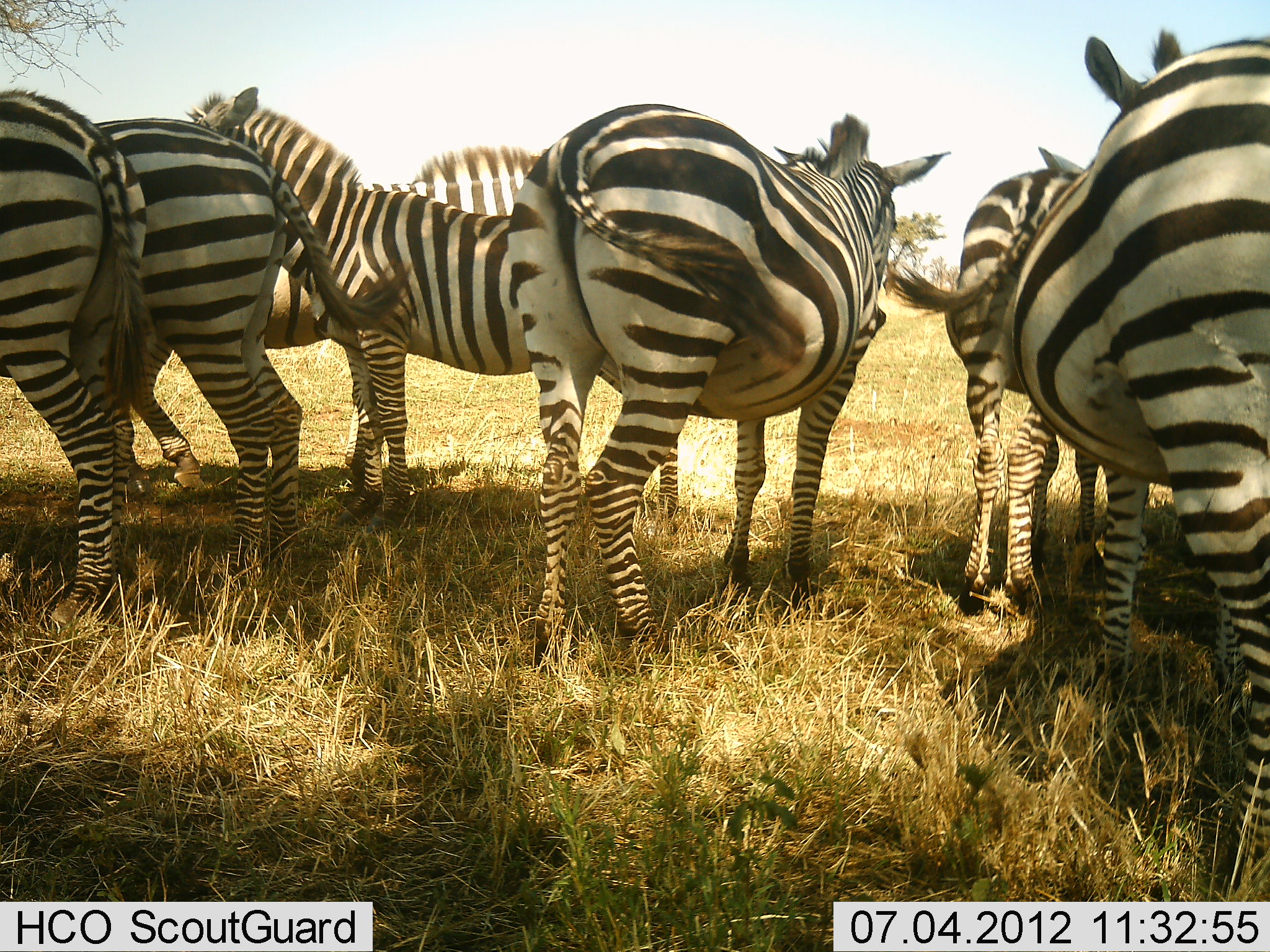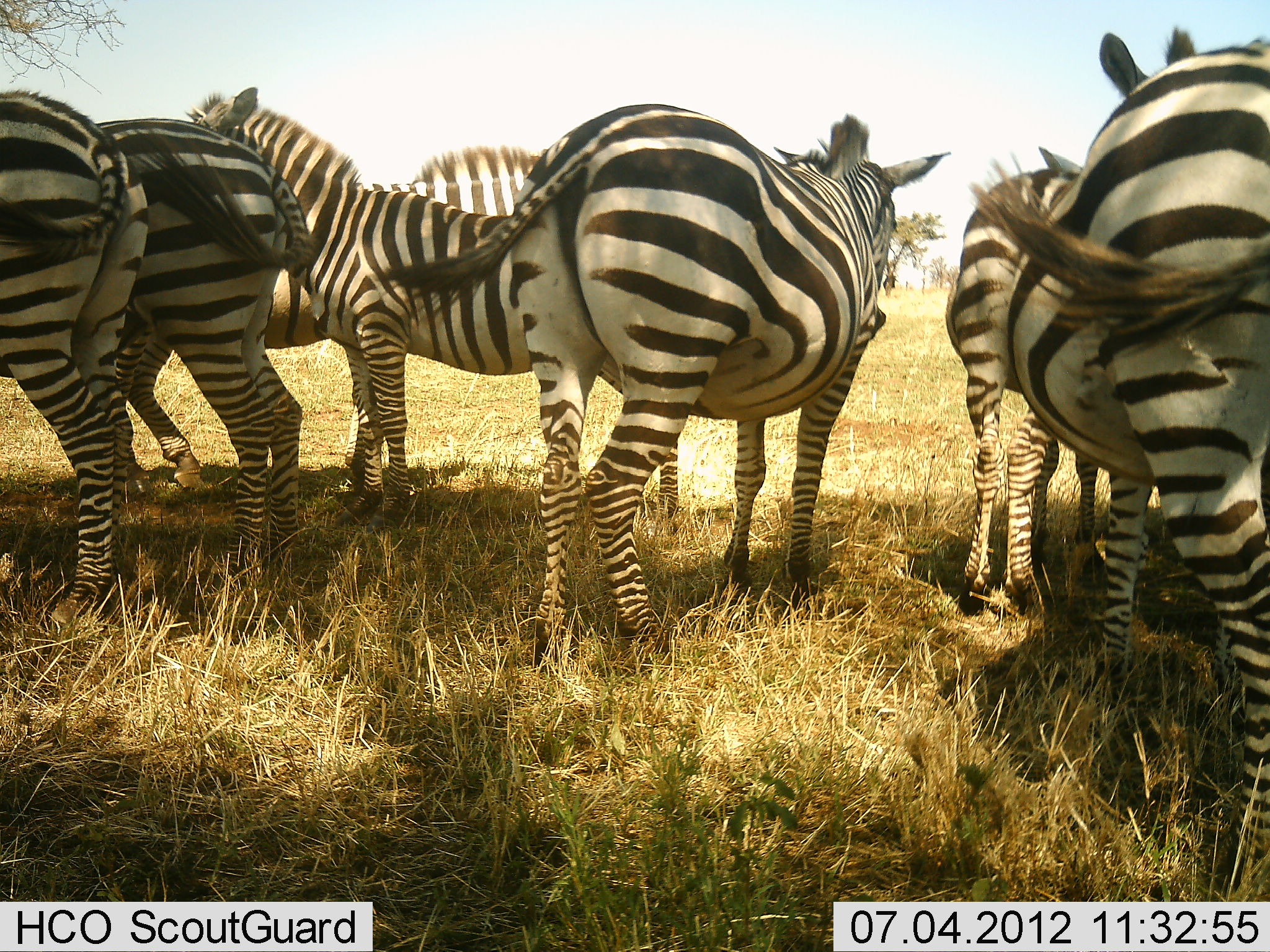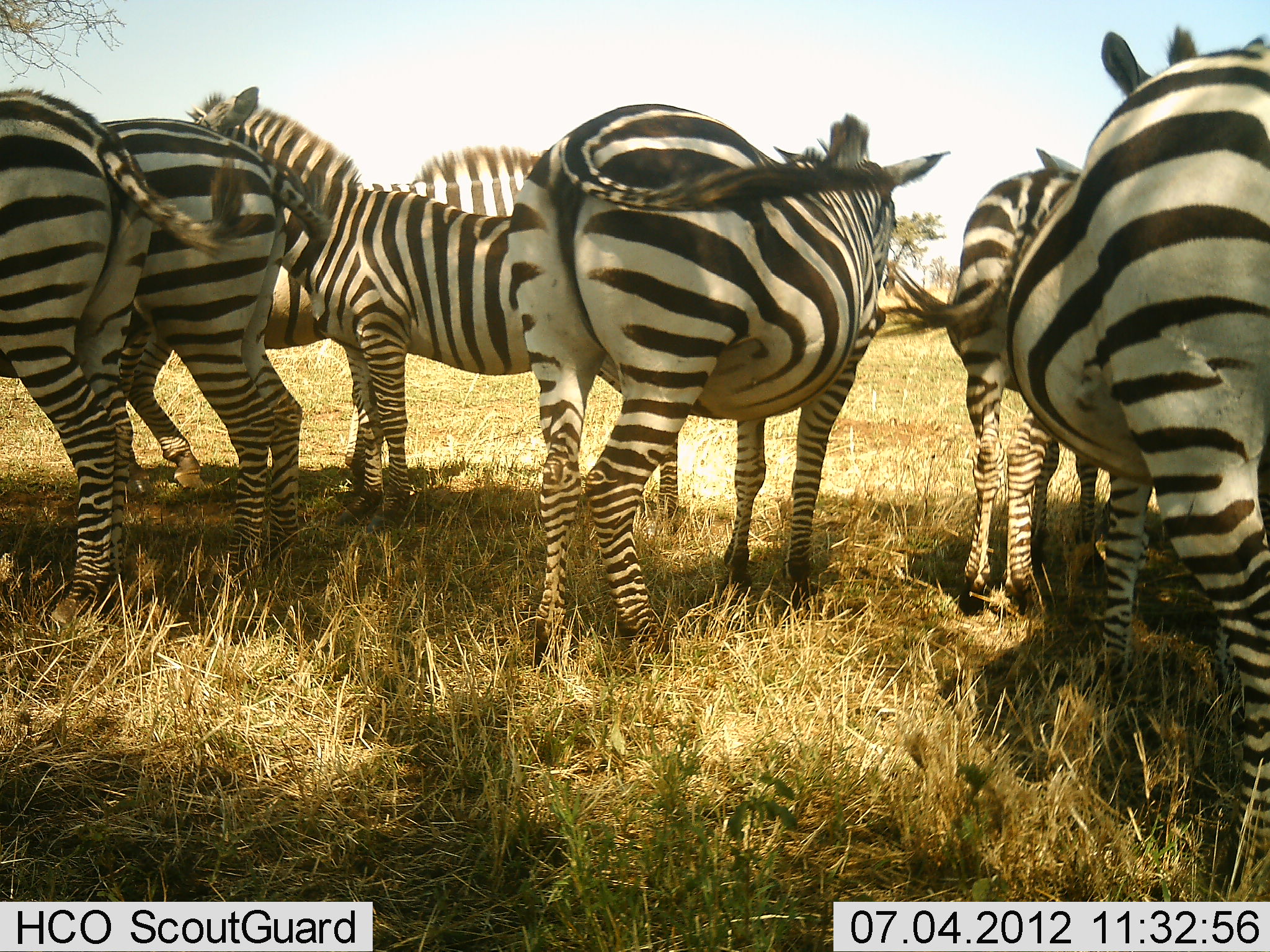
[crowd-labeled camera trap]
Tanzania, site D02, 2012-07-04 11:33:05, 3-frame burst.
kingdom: Animalia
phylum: Chordata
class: Mammalia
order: Perissodactyla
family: Equidae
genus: Equus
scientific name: Equus quagga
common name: plains zebra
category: zebra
Zebra (plains zebra) (Equus quagga), count 7. Behavior (volunteer vote fractions): standing 100%, resting 0%, moving 0%, interacting 0%. Young present (vote fraction): 0%. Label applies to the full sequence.